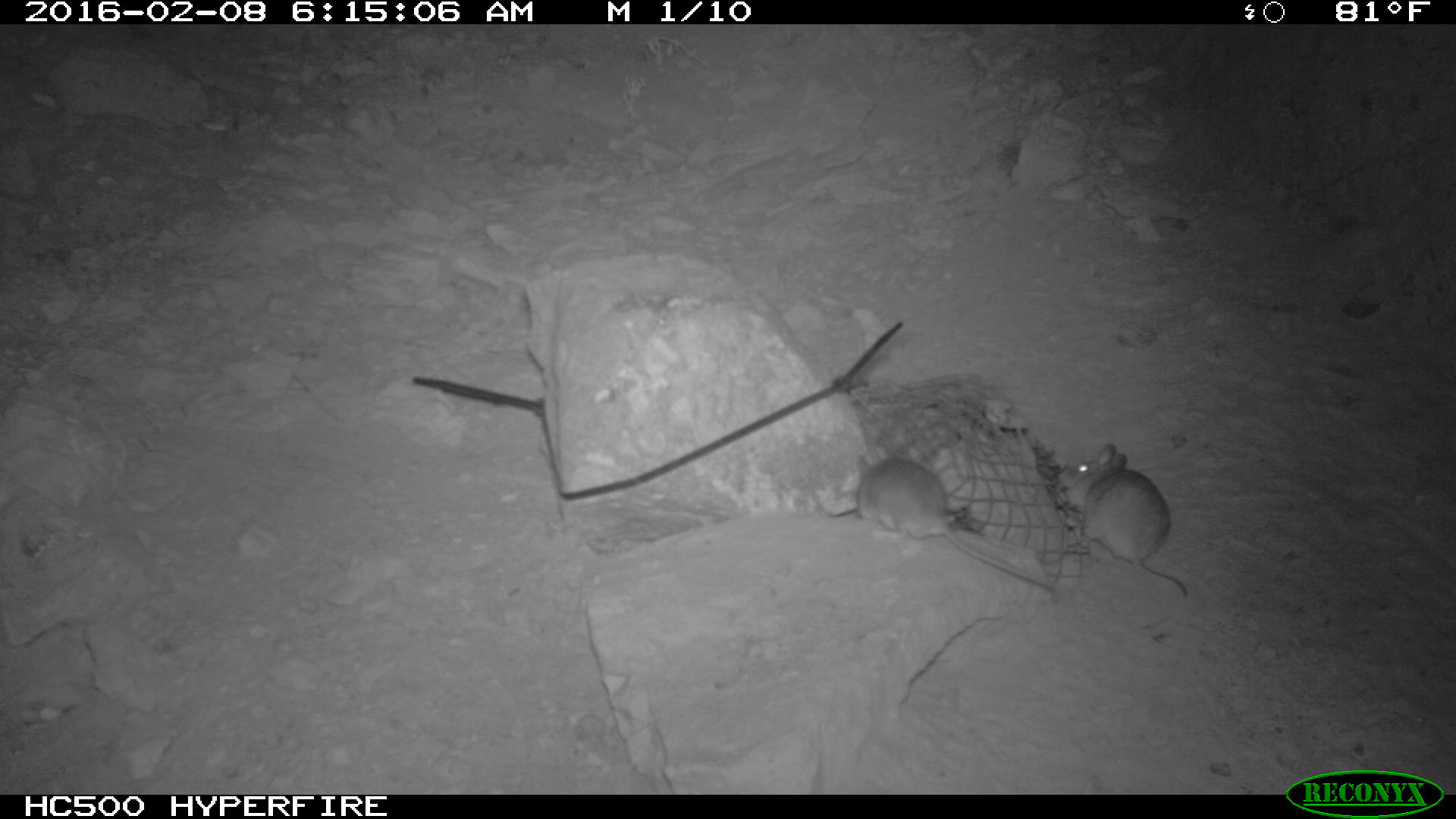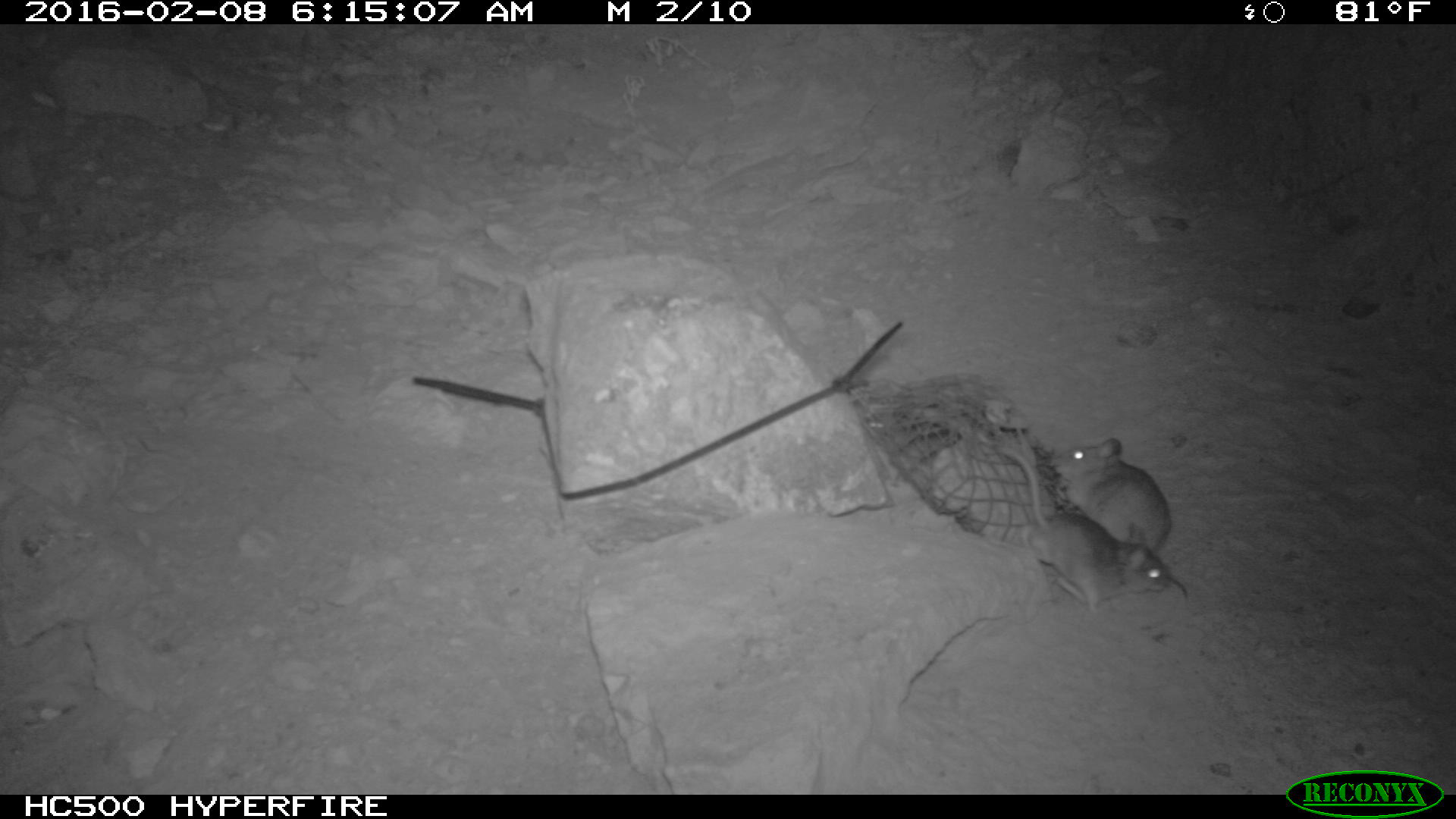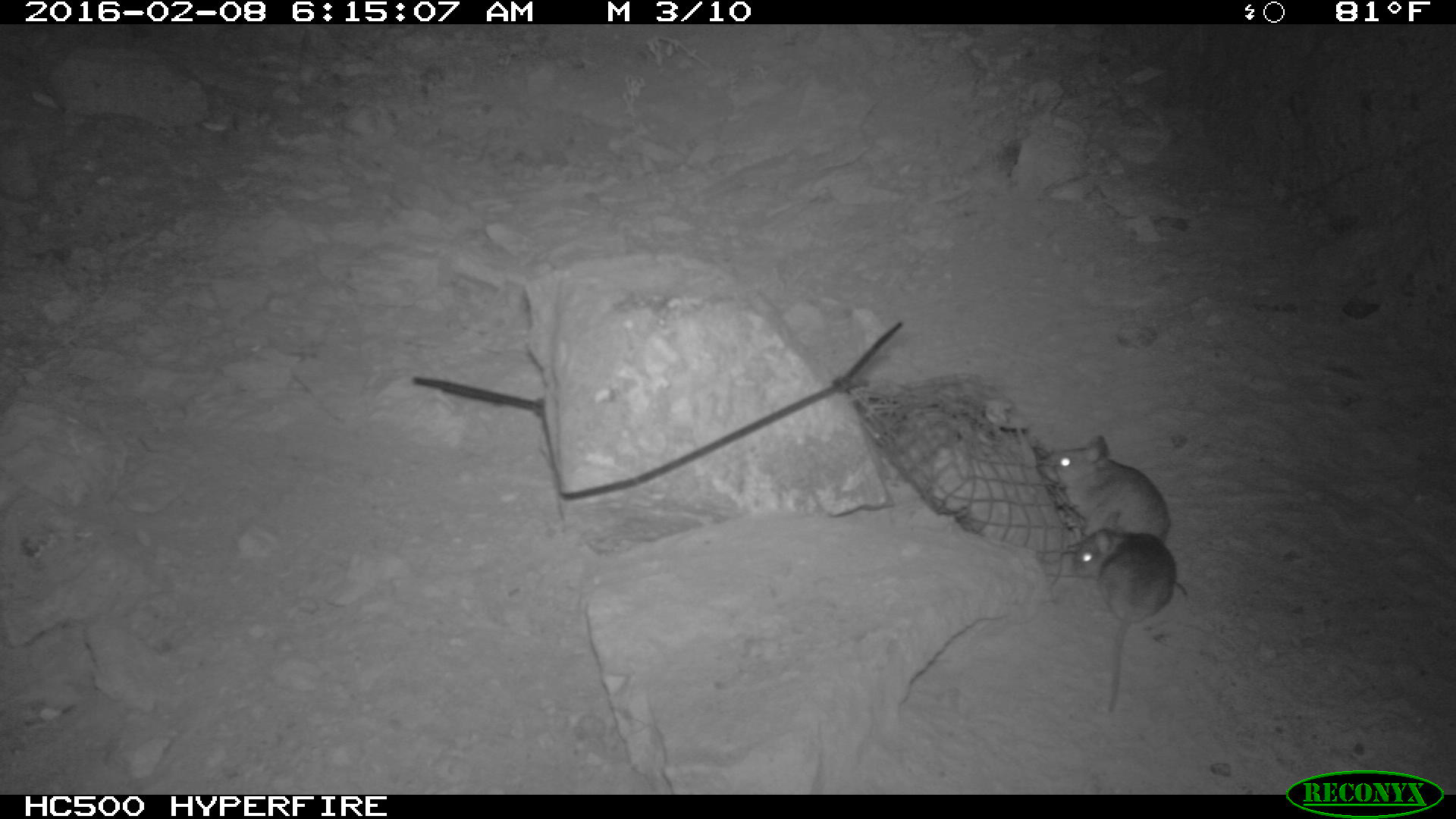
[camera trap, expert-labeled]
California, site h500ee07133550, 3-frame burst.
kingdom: Animalia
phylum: Chordata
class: Mammalia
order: Rodentia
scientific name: Rodentia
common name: rodent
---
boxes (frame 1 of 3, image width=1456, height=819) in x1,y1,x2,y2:
rodent: 852,450,1053,598; 1054,441,1191,595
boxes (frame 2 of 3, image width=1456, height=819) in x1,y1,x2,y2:
rodent: 1001,444,1169,615; 1051,438,1188,599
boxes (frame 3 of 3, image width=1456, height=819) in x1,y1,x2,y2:
rodent: 1040,433,1187,595; 1069,508,1175,714